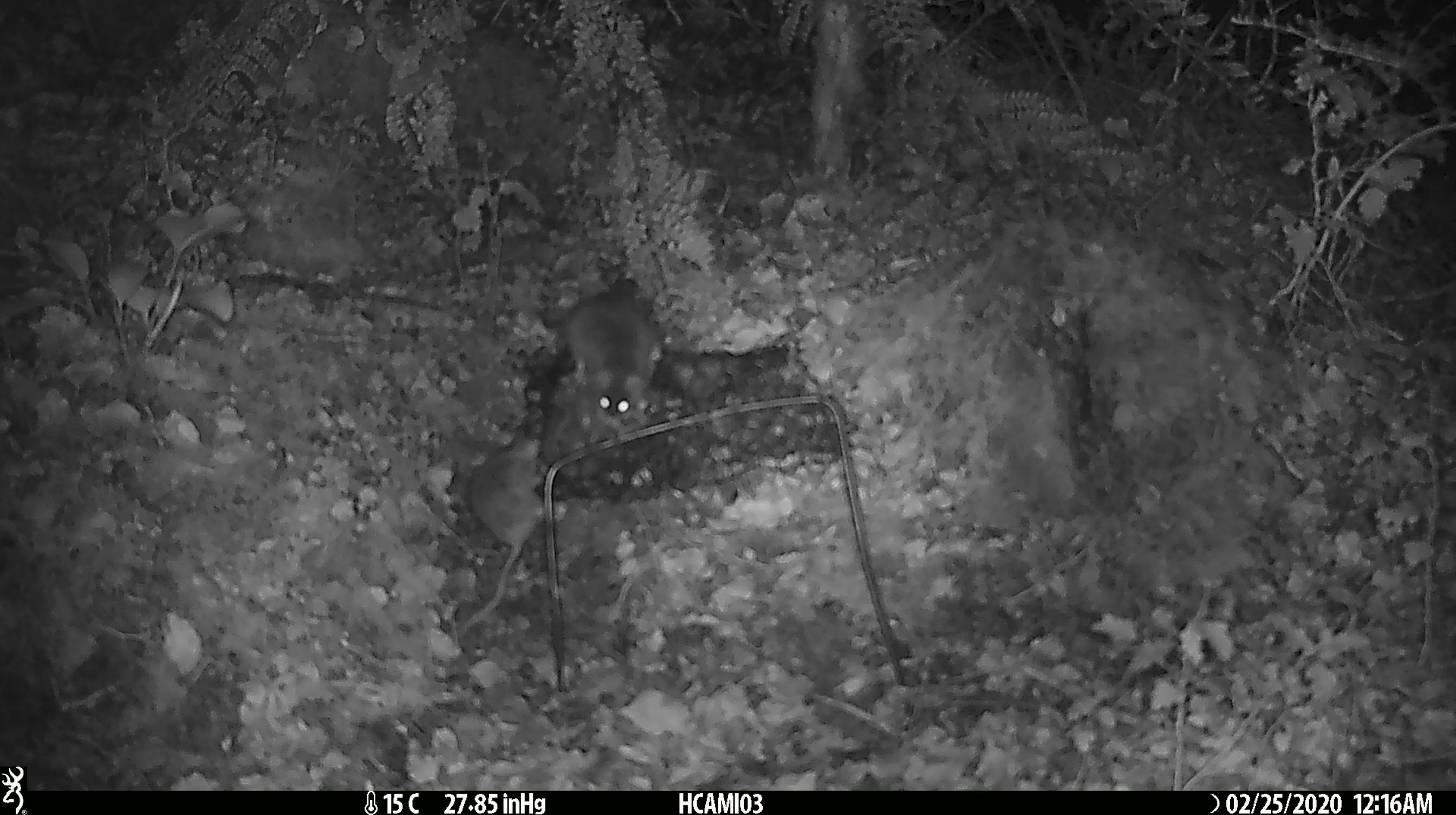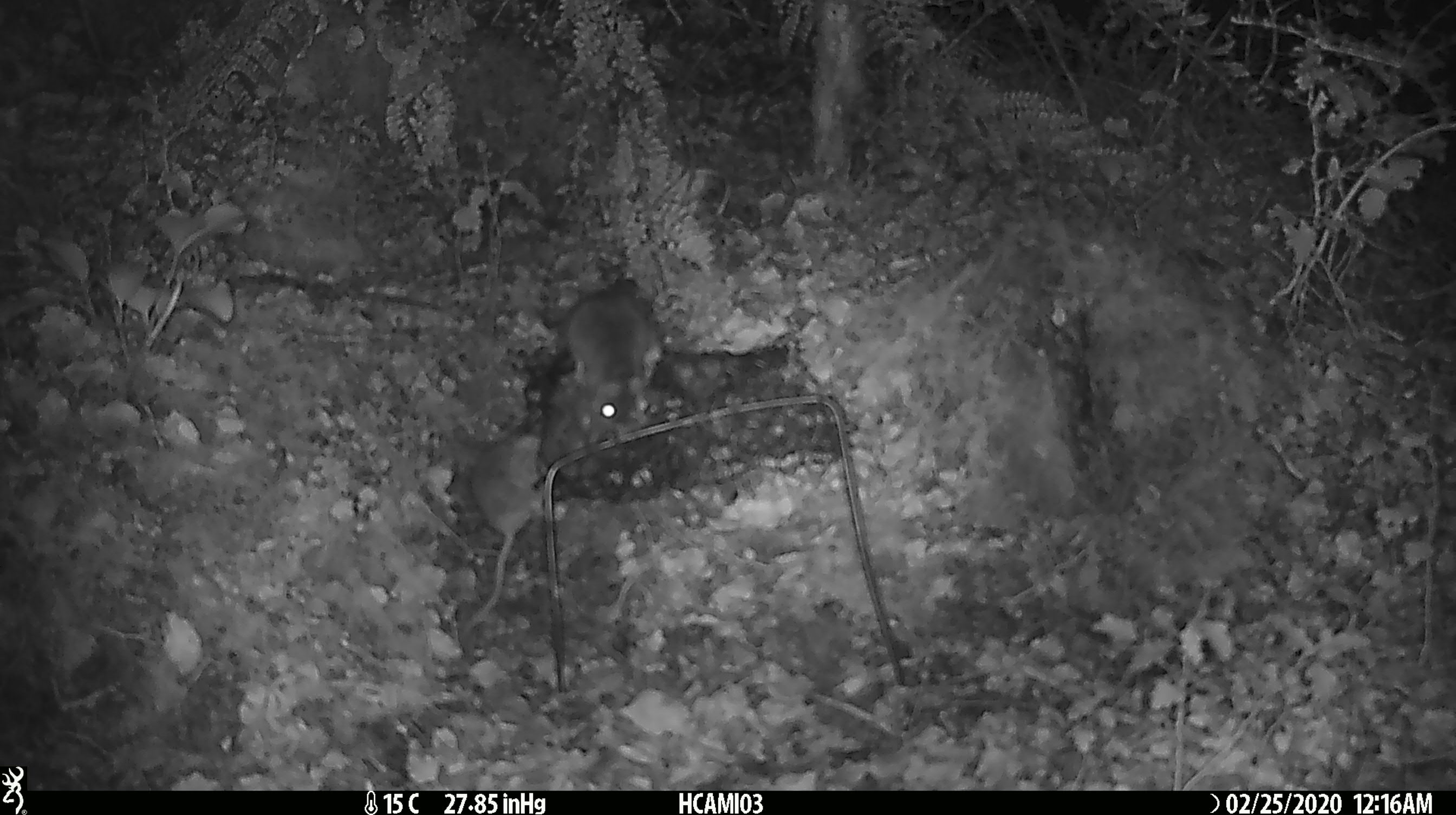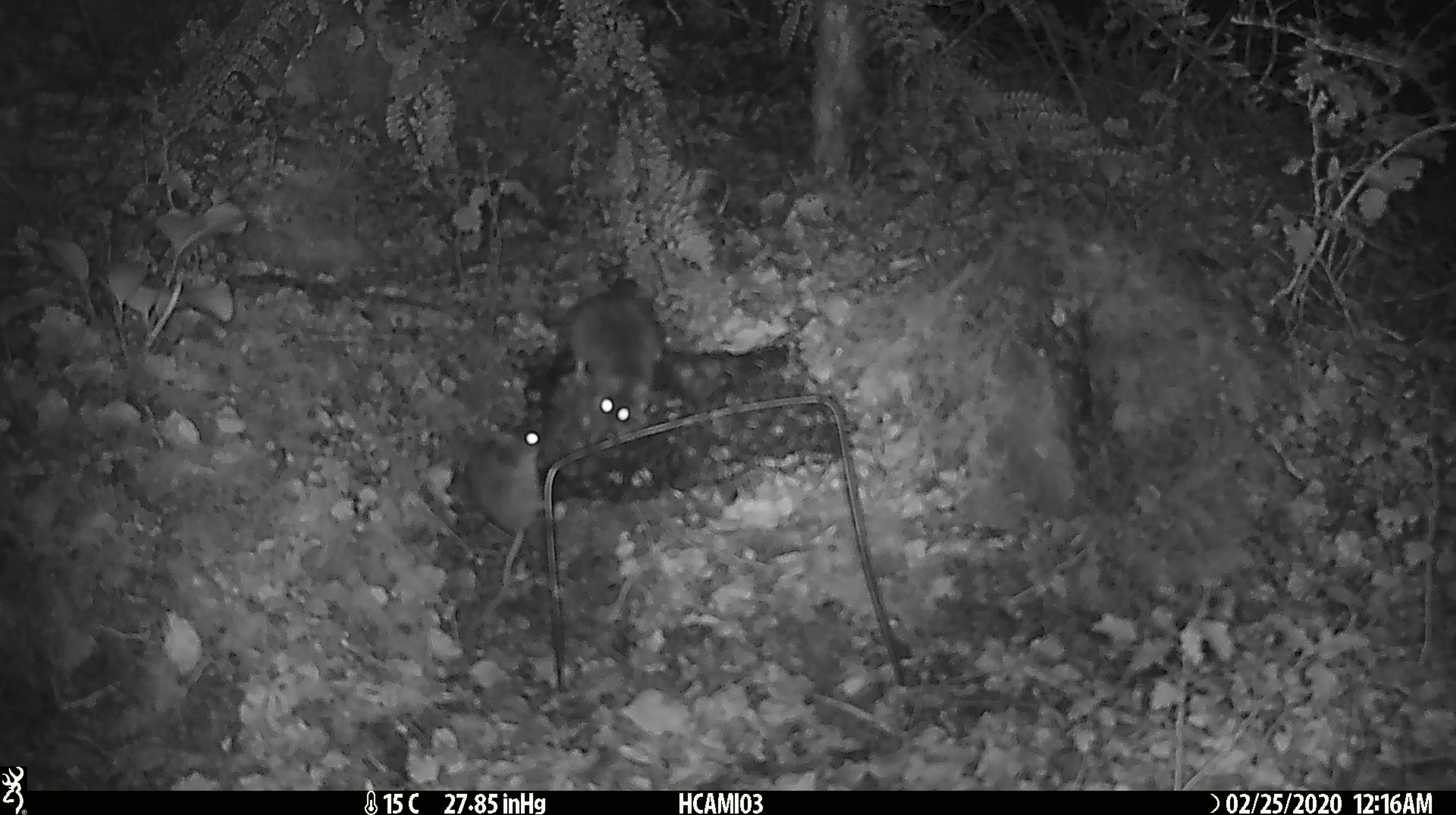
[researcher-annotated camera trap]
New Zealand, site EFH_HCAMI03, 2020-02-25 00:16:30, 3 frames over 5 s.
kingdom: Animalia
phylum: Chordata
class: Mammalia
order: Rodentia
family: Muridae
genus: Mus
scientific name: Mus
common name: mouse